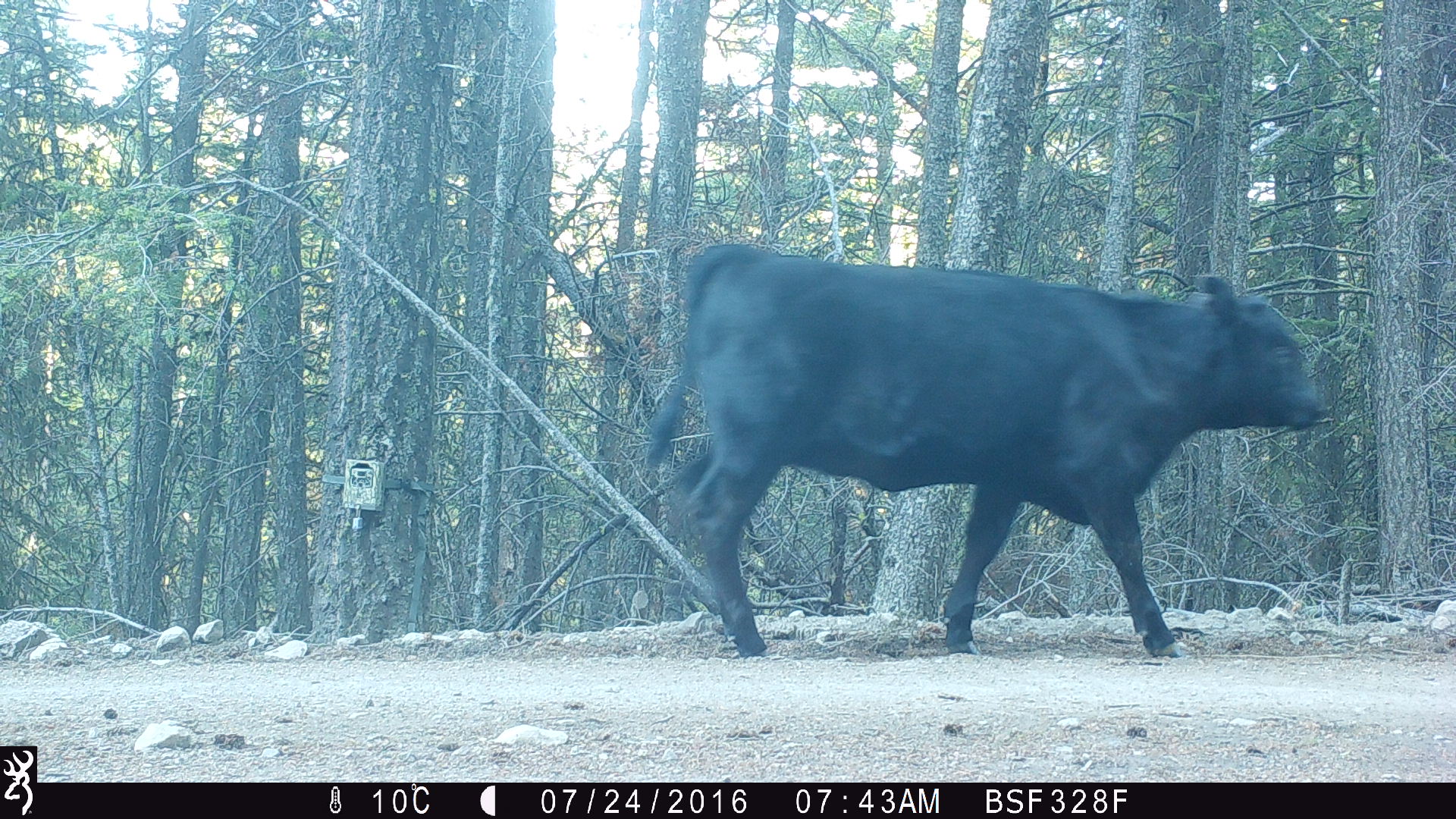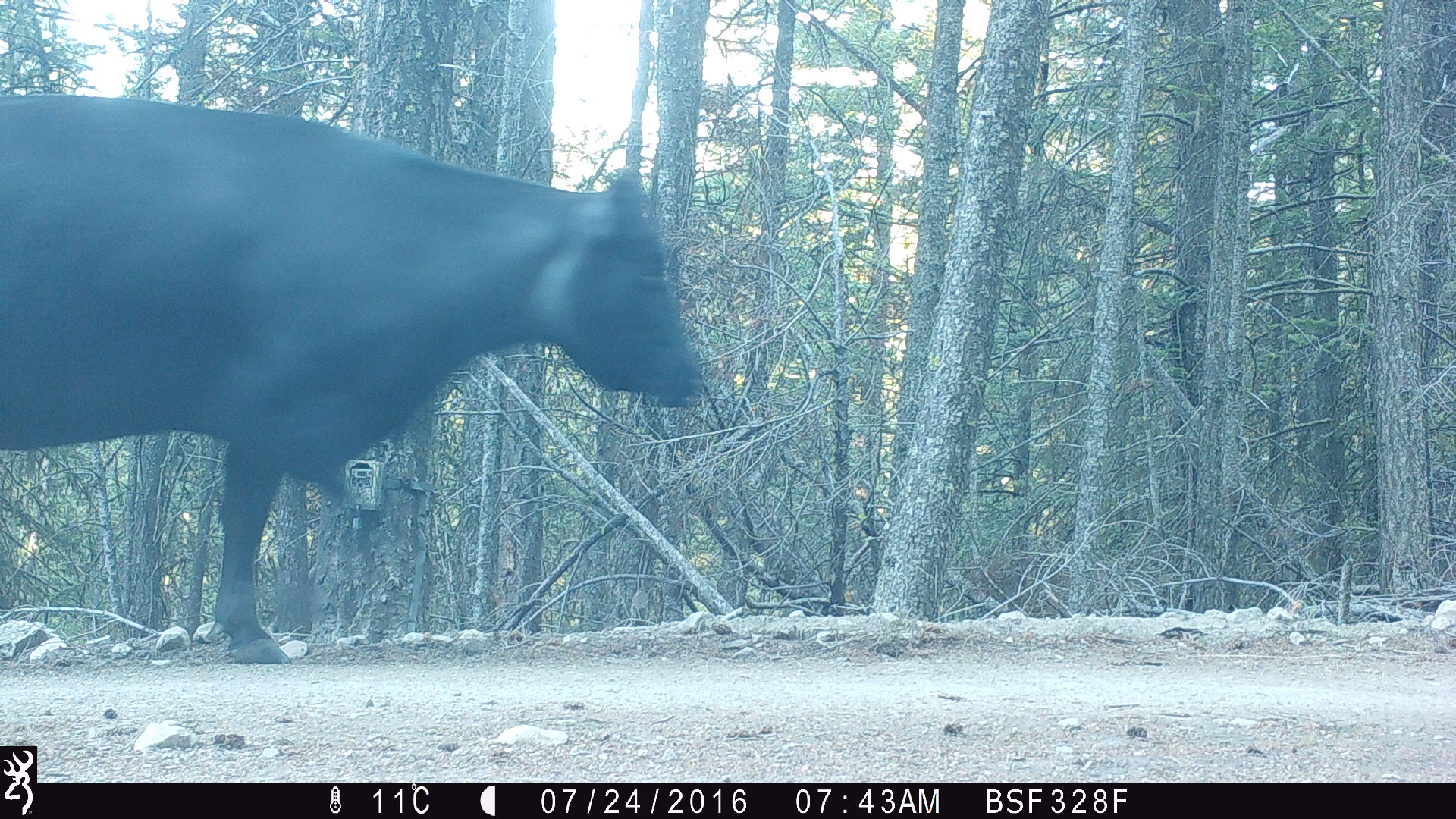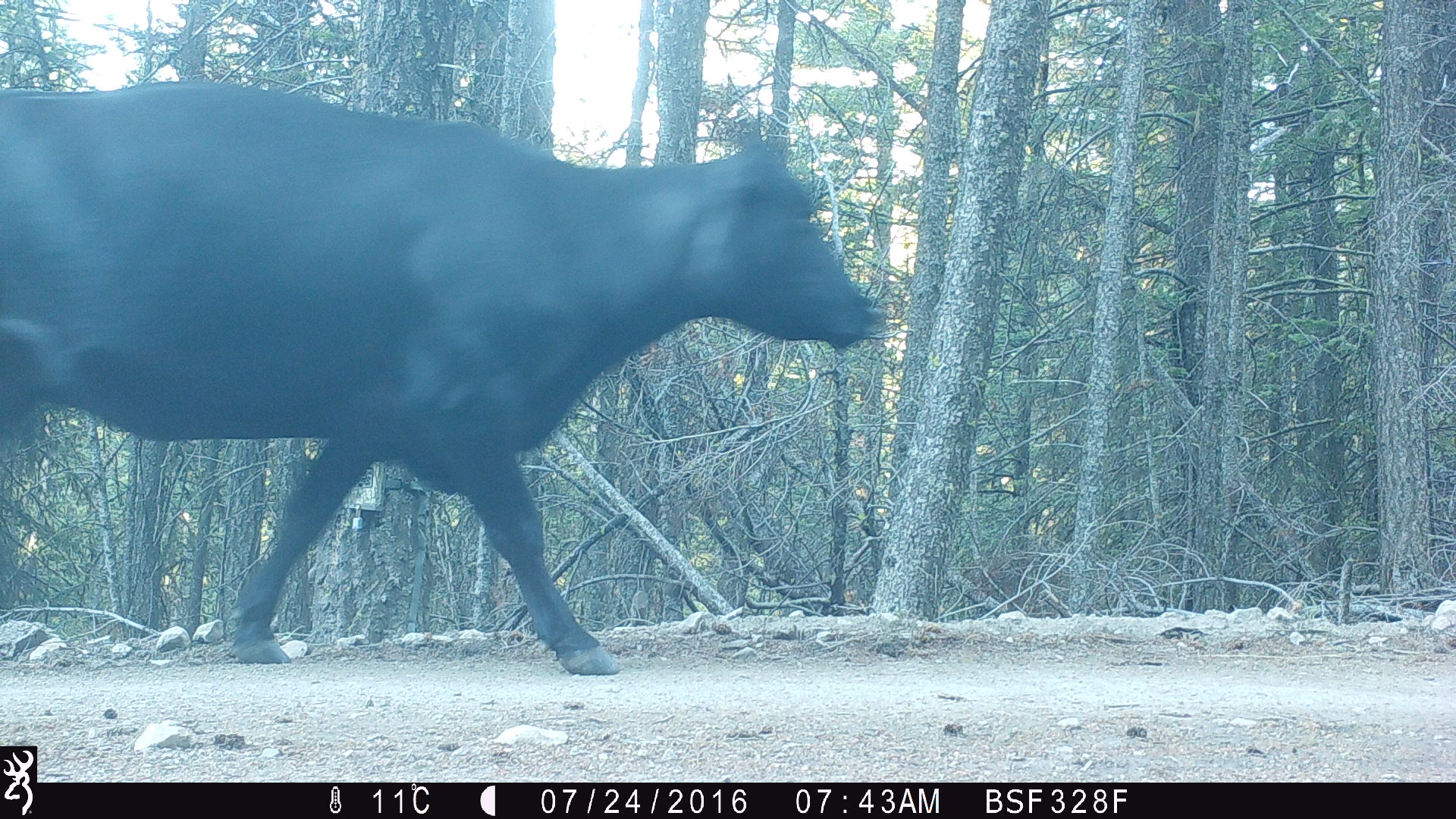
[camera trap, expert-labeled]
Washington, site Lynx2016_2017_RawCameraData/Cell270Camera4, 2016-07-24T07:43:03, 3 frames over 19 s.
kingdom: Animalia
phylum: Chordata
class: Mammalia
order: Artiodactyla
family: Bovidae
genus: Bos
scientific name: Bos taurus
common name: domestic cattle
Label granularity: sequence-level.